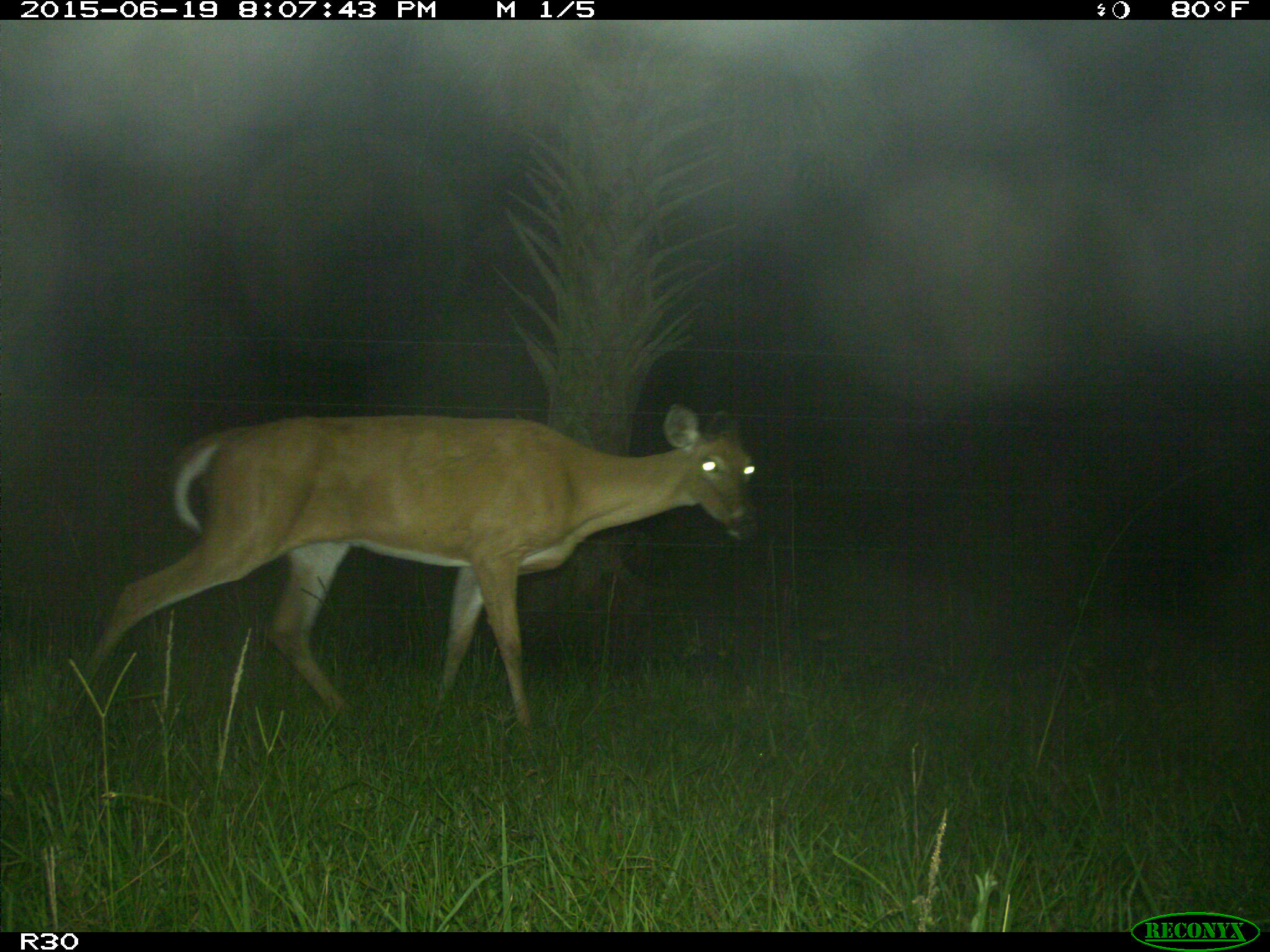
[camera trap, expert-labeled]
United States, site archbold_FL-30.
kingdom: Animalia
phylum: Chordata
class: Mammalia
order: Artiodactyla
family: Cervidae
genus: Odocoileus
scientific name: Odocoileus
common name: deer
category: unidentified deer